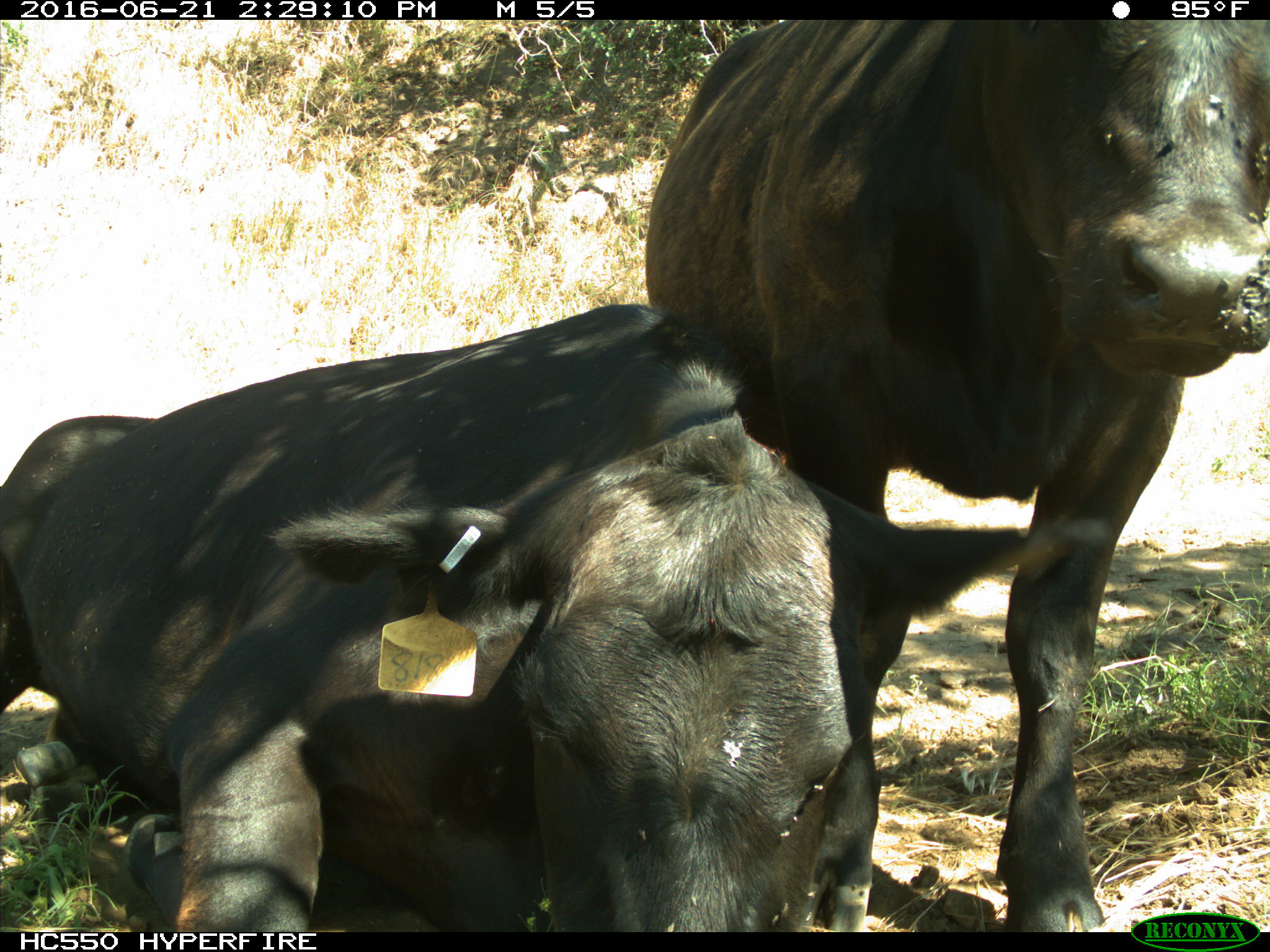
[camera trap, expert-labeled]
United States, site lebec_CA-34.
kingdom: Animalia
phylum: Chordata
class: Mammalia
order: Artiodactyla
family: Bovidae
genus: Bos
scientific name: Bos taurus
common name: domestic cow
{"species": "Bos taurus (domestic cow)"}